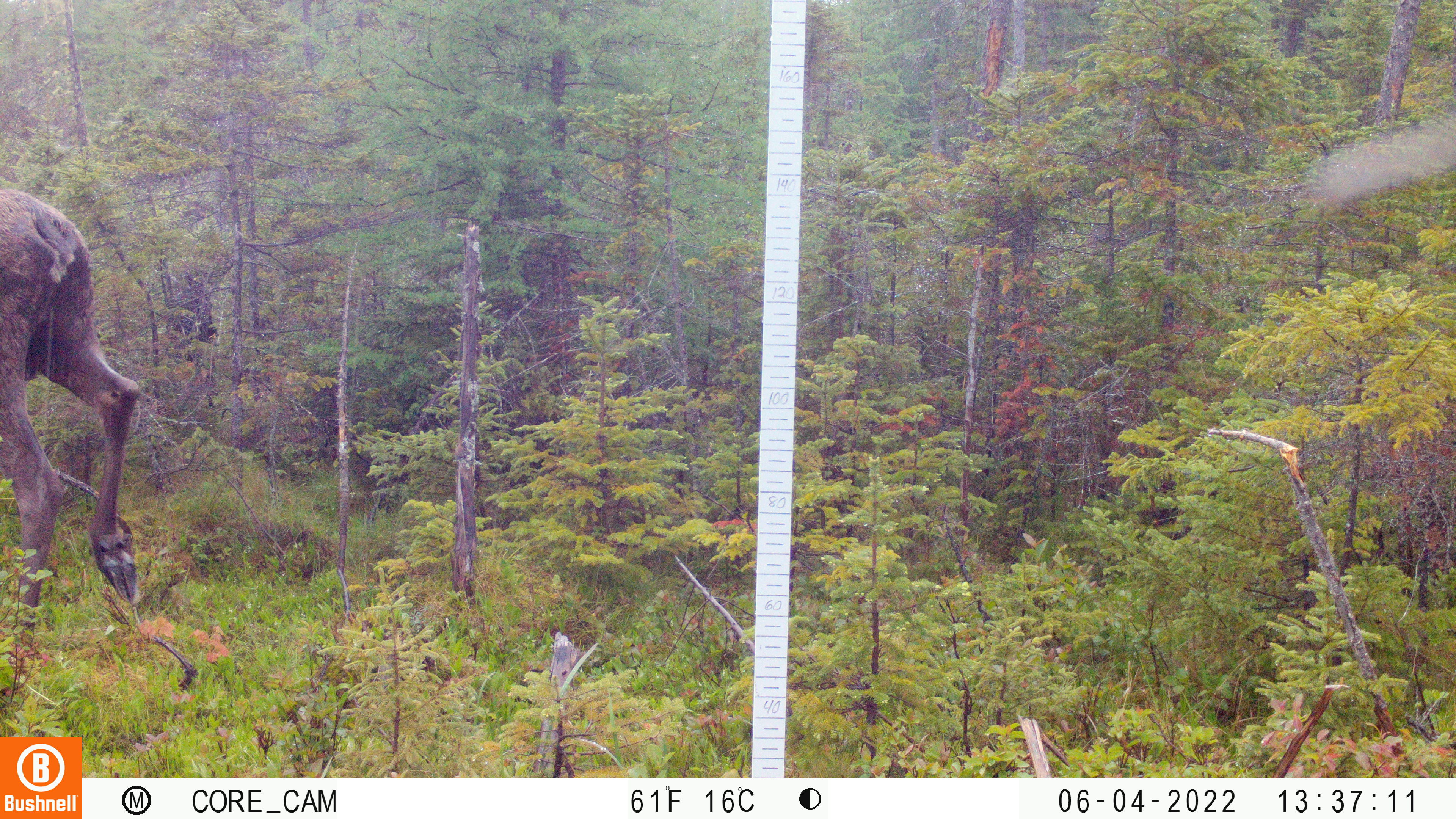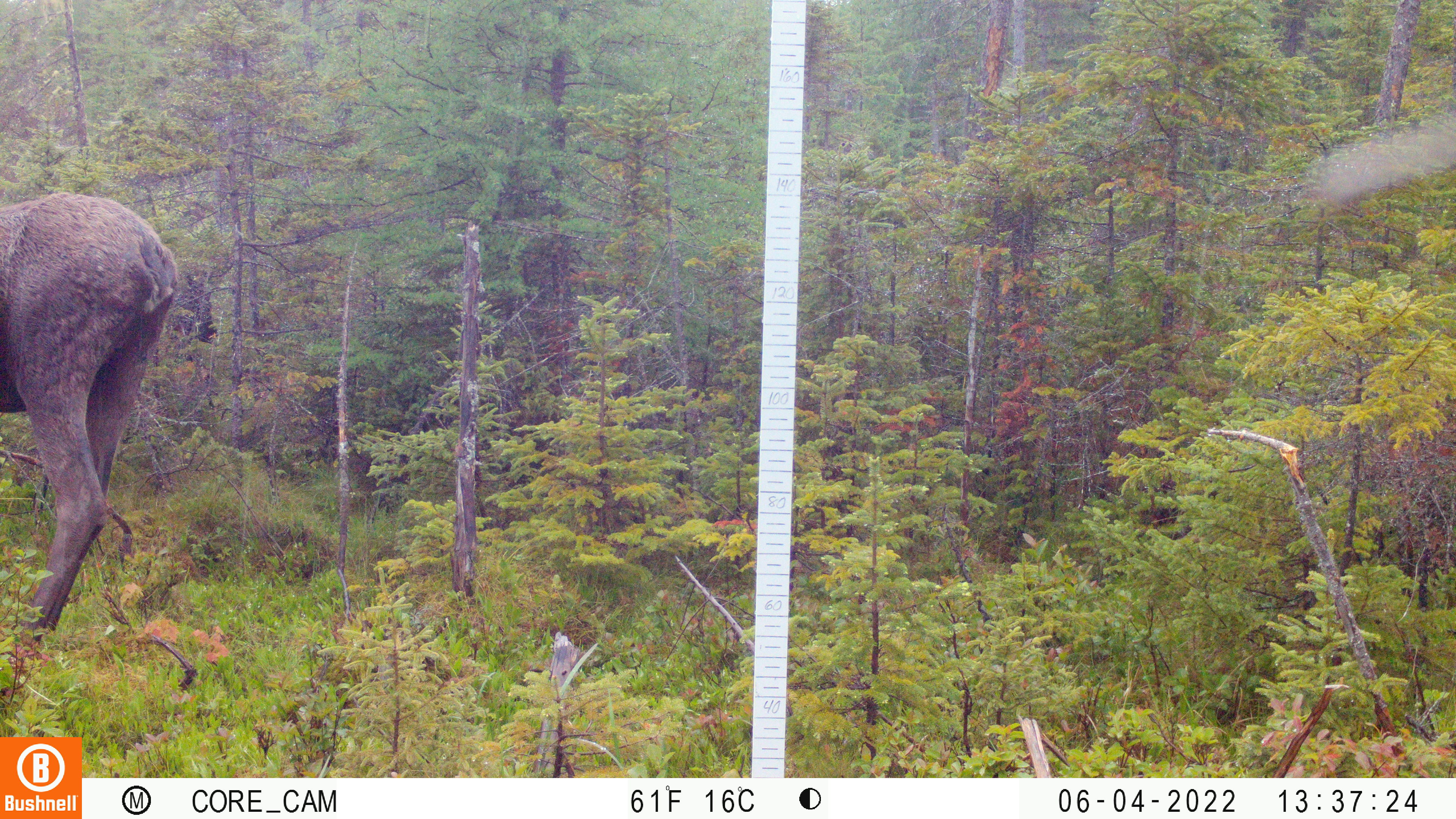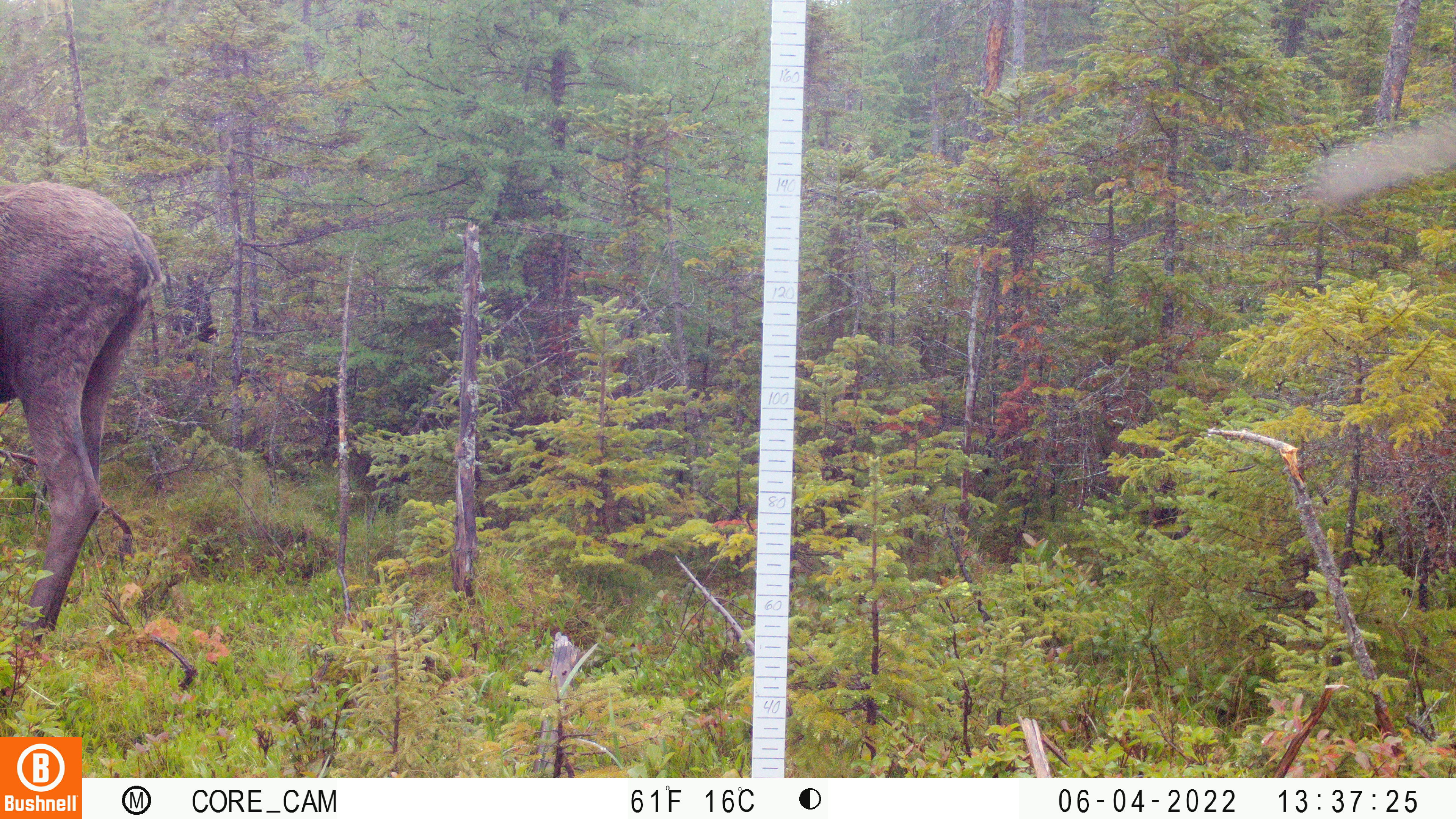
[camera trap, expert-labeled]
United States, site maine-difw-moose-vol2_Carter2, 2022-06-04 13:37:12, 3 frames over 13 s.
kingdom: Animalia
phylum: Chordata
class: Mammalia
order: Artiodactyla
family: Cervidae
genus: Alces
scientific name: Alces alces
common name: moose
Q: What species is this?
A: Moose (Alces alces).